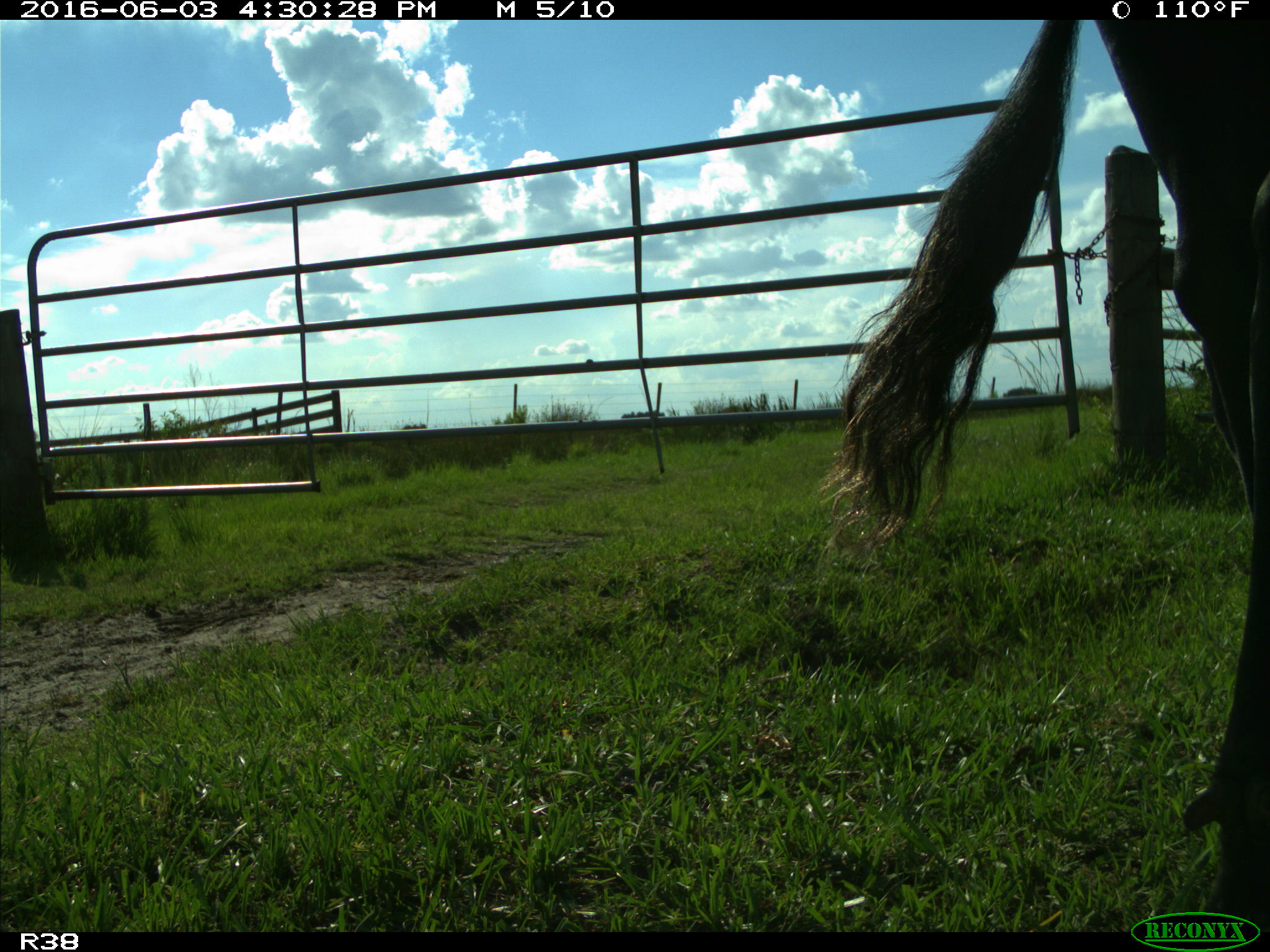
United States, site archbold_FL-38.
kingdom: Animalia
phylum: Chordata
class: Mammalia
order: Artiodactyla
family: Bovidae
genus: Bos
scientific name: Bos taurus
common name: domestic cow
Bos taurus (domestic cow).